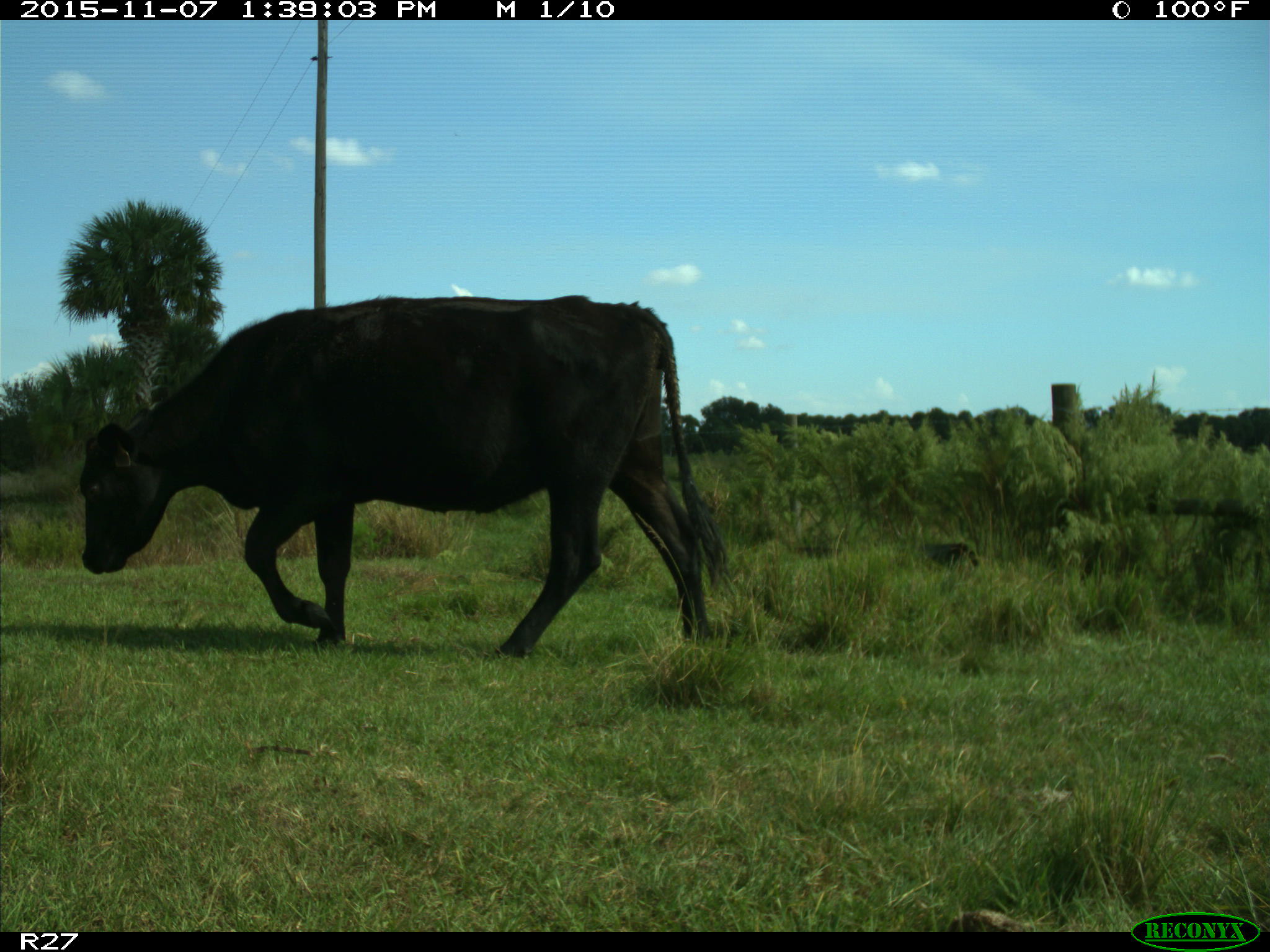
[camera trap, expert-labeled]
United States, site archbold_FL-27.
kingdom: Animalia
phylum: Chordata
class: Mammalia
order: Artiodactyla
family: Bovidae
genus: Bos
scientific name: Bos taurus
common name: domestic cow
Bos taurus (domestic cow).